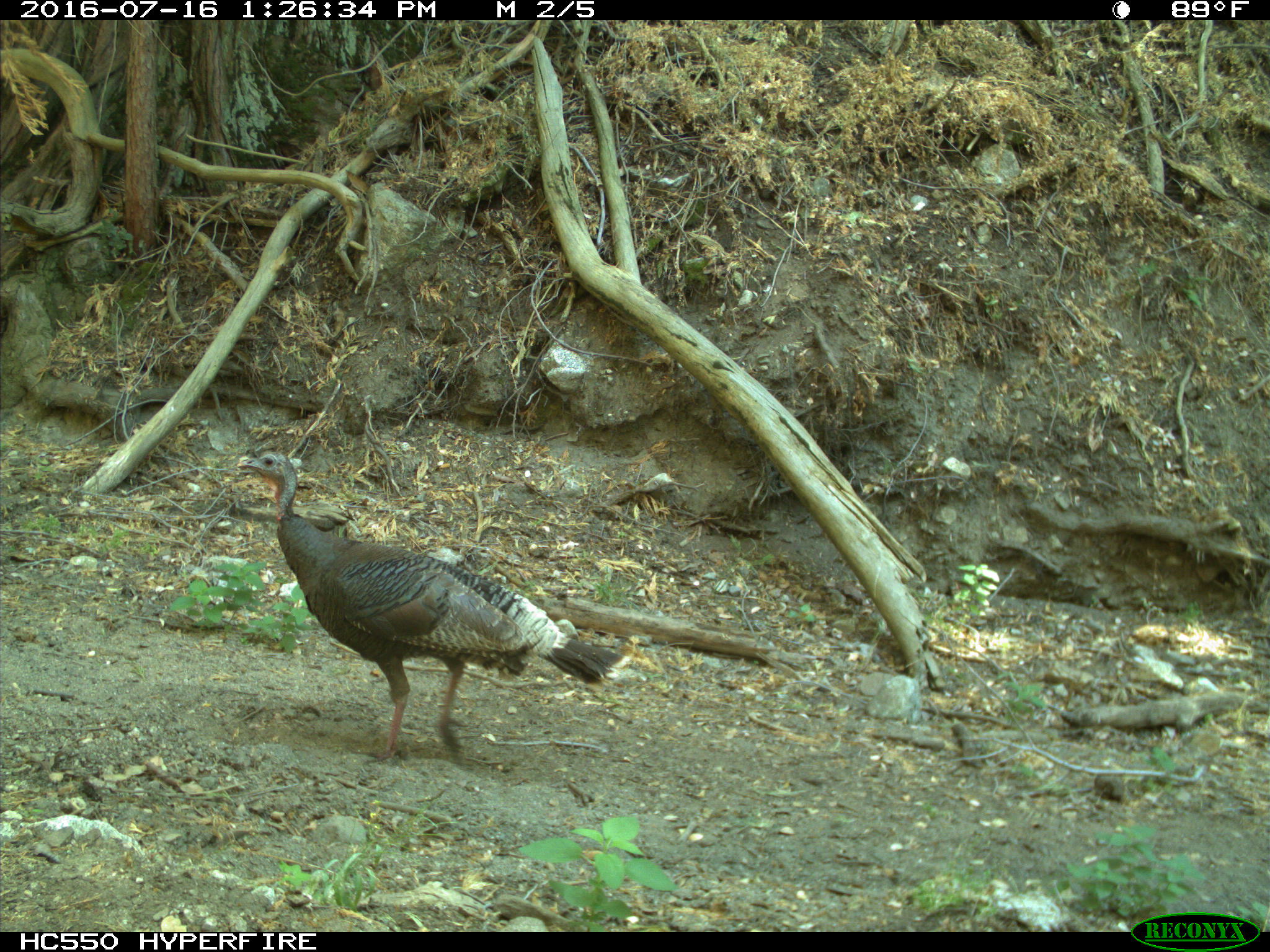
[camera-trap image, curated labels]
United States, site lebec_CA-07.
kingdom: Animalia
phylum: Chordata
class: Aves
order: Galliformes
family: Phasianidae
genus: Meleagris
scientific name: Meleagris gallopavo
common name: wild turkey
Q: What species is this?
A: Meleagris gallopavo (wild turkey).